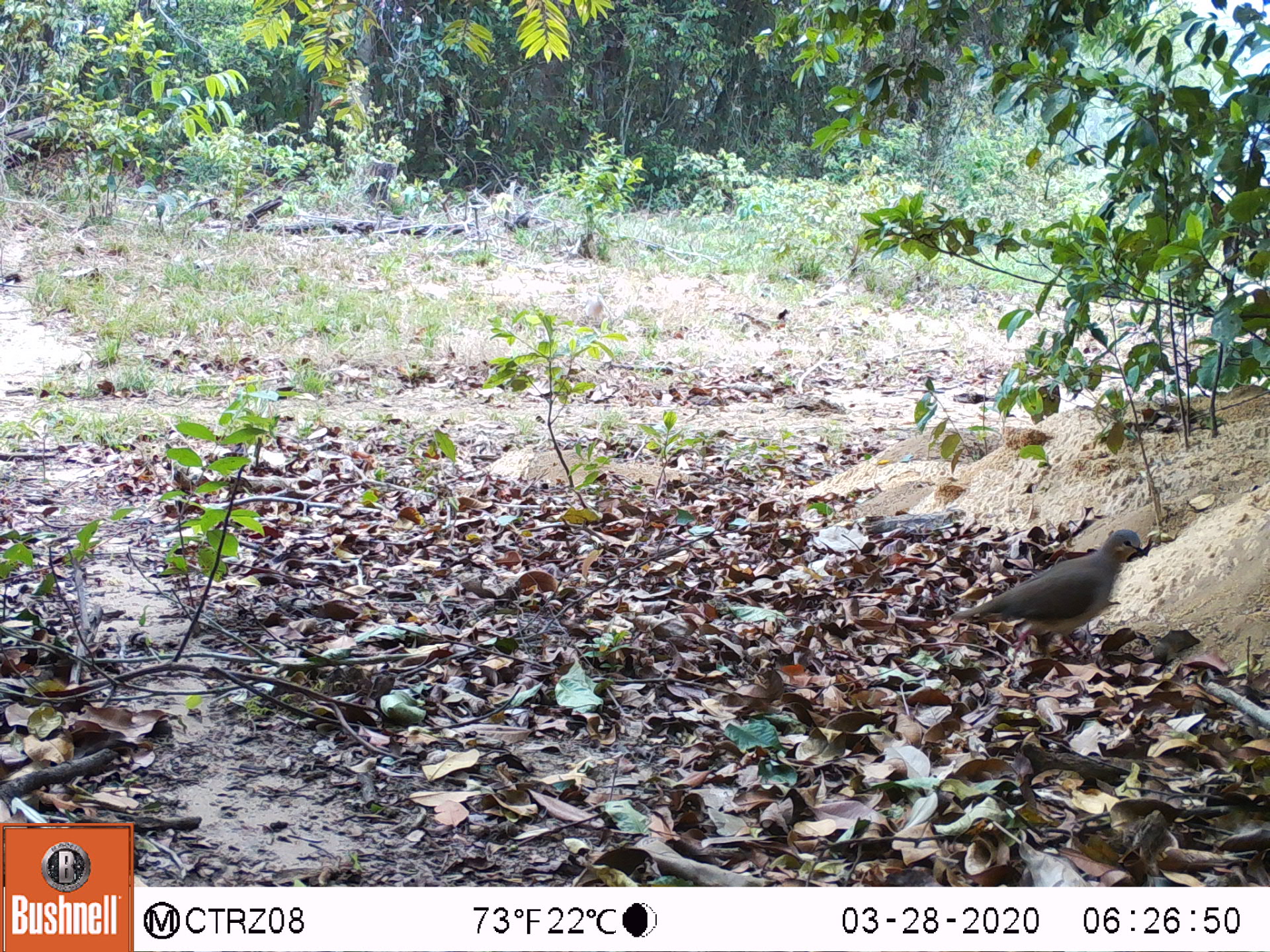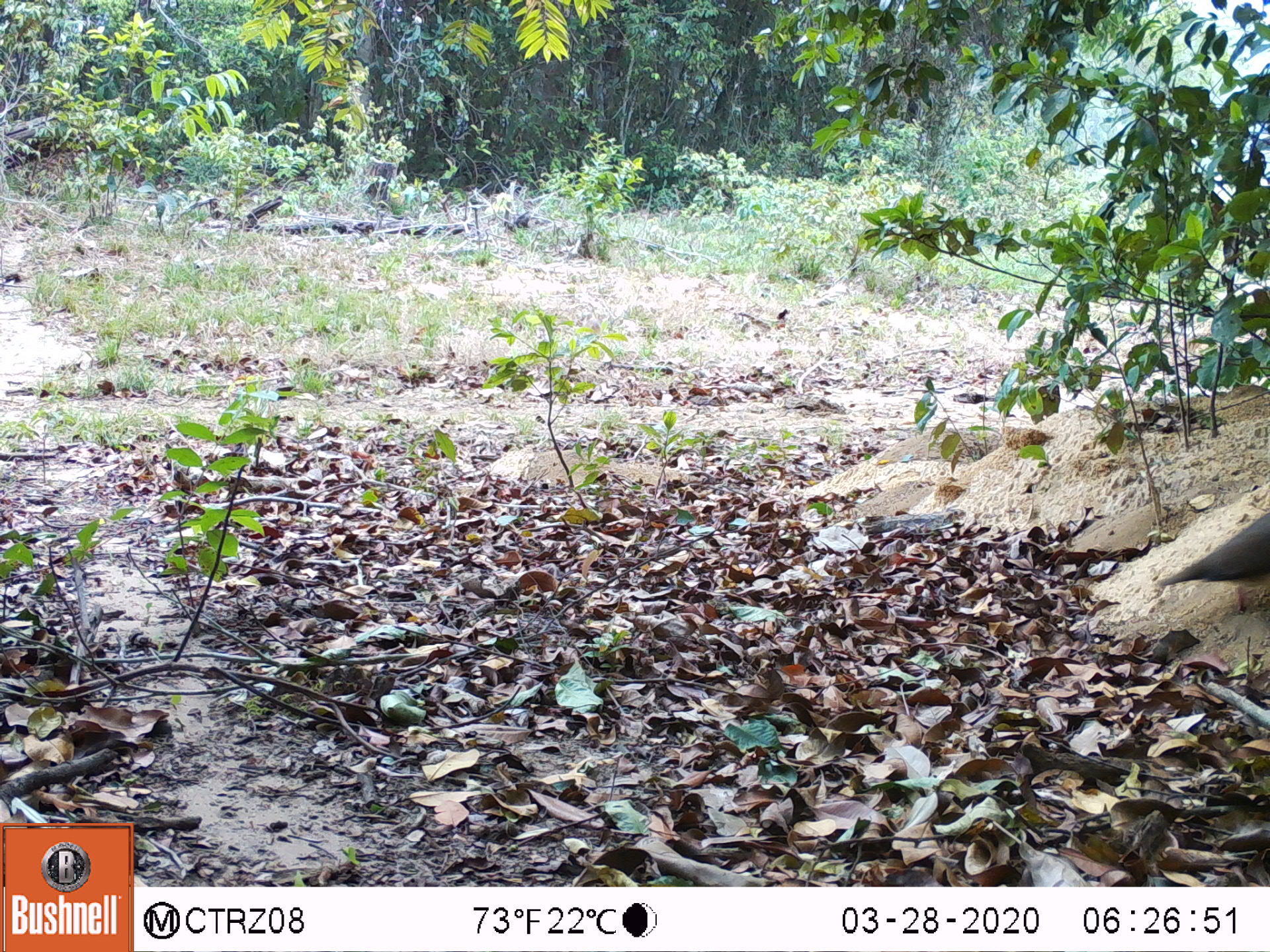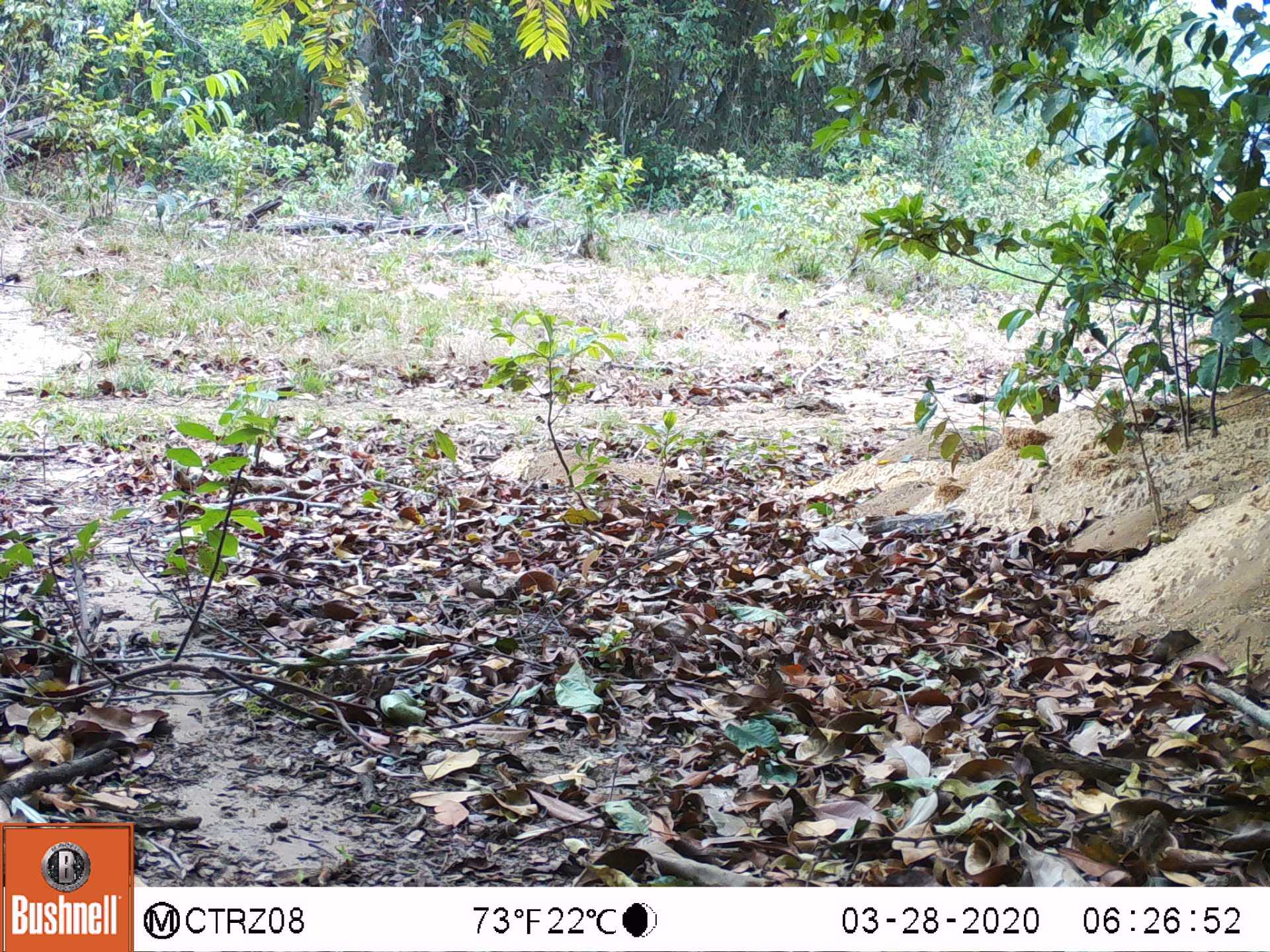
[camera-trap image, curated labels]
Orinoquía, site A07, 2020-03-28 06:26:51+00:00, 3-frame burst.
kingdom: Animalia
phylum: Chordata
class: Aves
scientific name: Aves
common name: bird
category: unknown bird